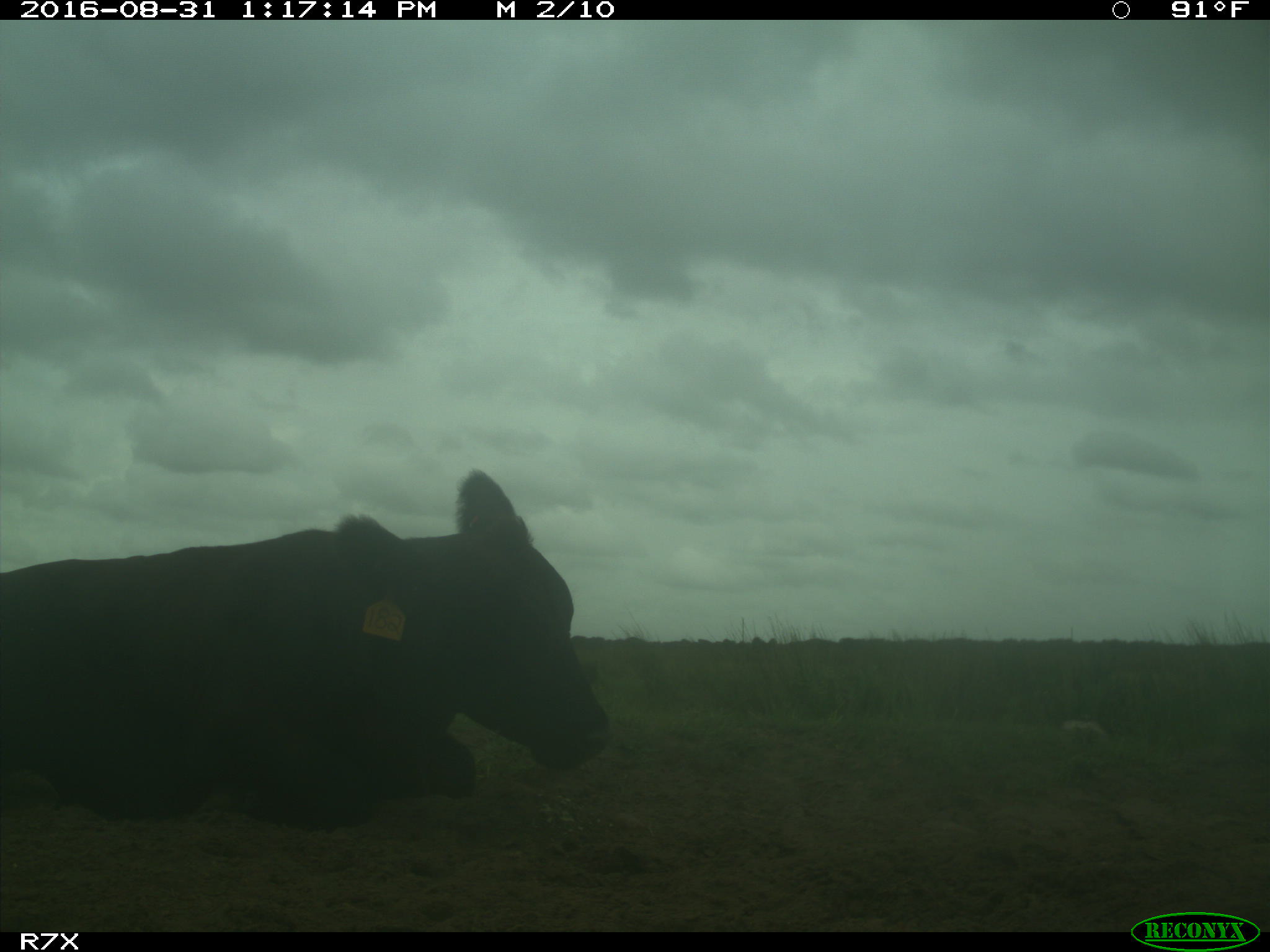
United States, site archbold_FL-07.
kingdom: Animalia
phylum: Chordata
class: Mammalia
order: Artiodactyla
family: Bovidae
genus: Bos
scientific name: Bos taurus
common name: domestic cow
Bos taurus (domestic cow).